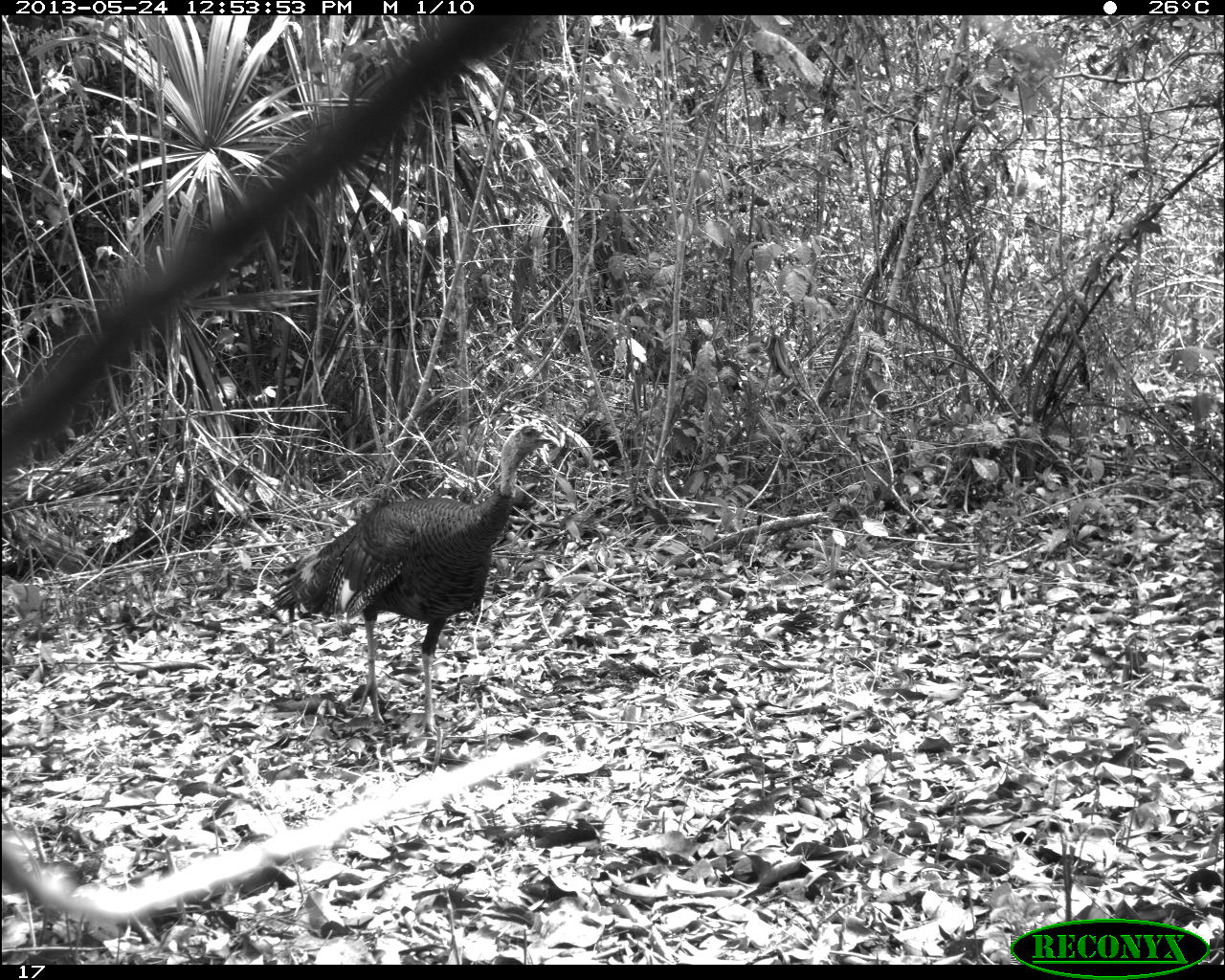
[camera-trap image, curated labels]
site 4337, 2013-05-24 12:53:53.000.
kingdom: Animalia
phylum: Chordata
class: Aves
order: Galliformes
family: Phasianidae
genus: Meleagris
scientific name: Meleagris ocellata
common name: ocellated turkey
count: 1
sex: male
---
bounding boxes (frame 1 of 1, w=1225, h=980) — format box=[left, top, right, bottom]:
meleagris ocellata: box=[255, 418, 562, 737]